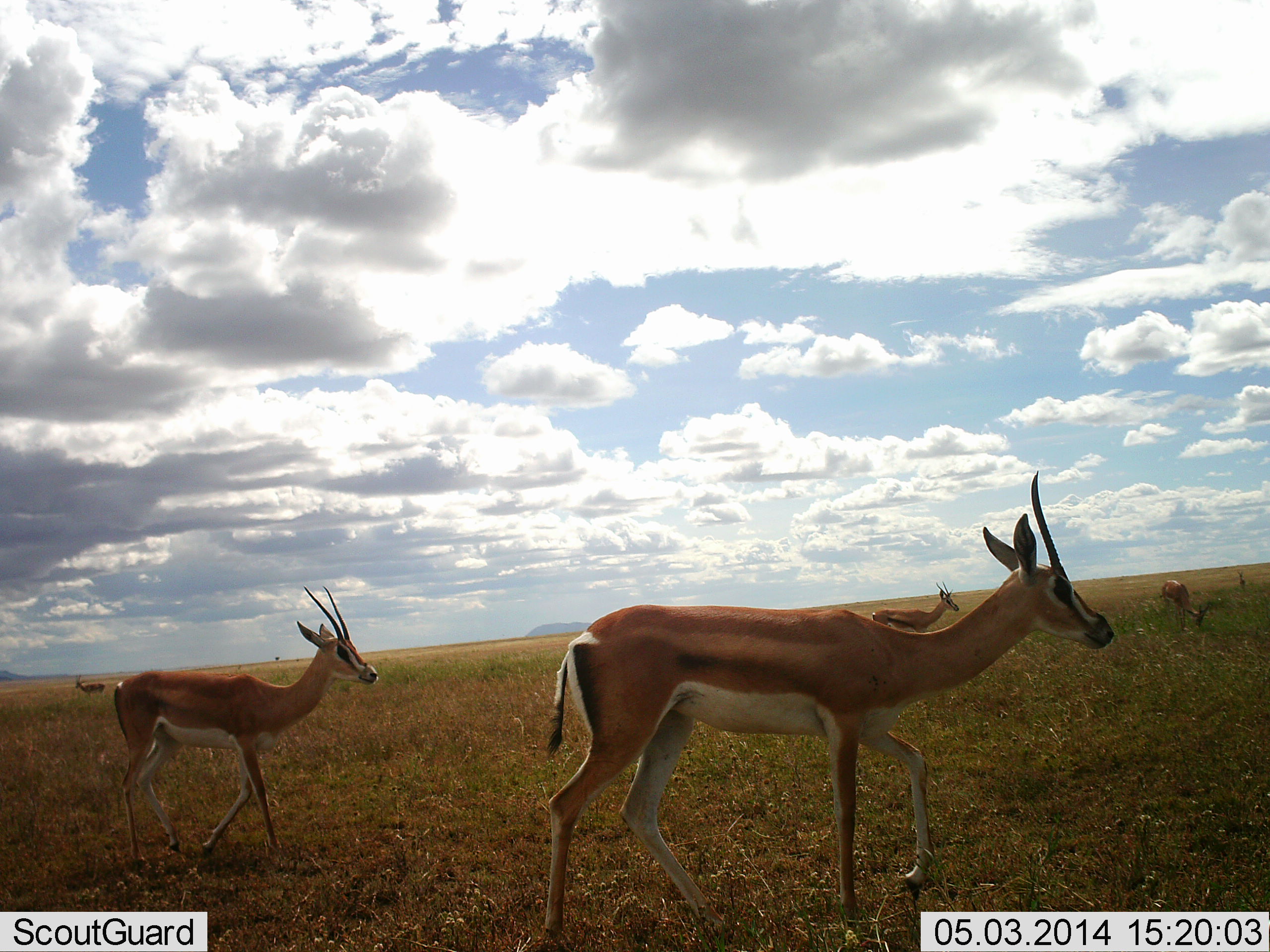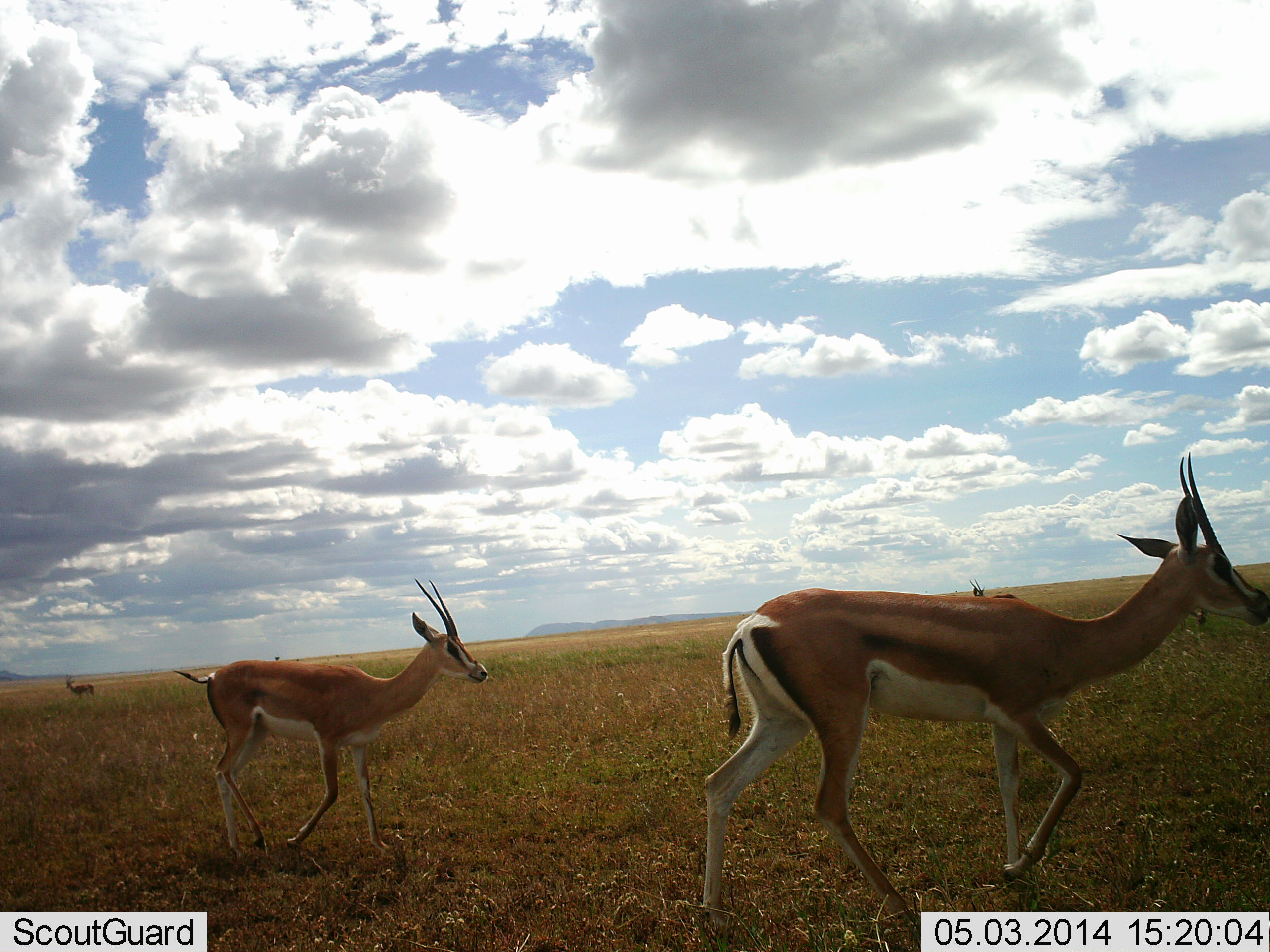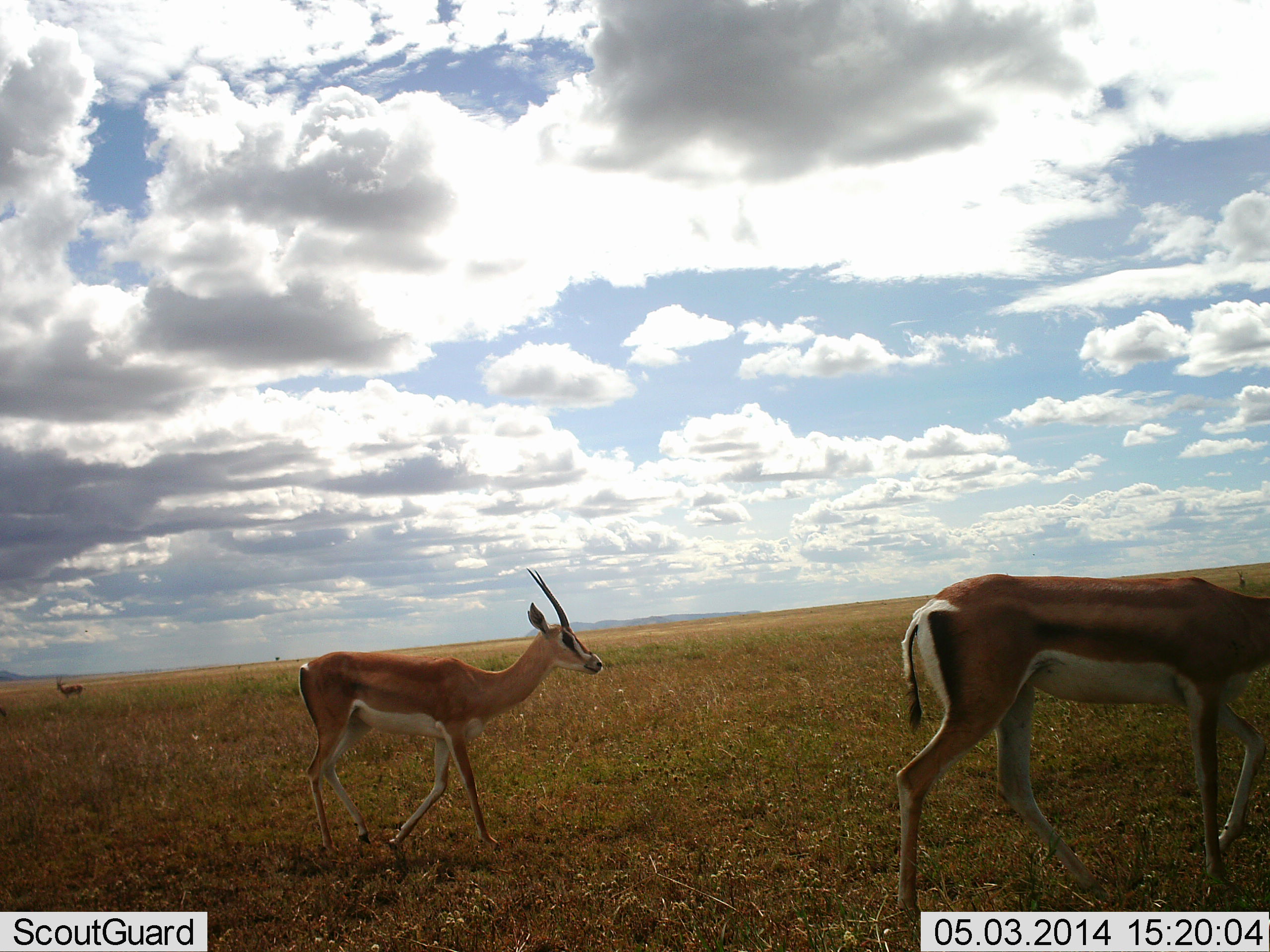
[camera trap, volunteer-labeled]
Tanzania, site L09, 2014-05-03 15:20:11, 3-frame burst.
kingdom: Animalia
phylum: Chordata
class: Mammalia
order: Artiodactyla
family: Bovidae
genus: Nanger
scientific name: Nanger granti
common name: grant's gazelle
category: gazellegrants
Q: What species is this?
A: Gazellegrants (grant's gazelle) (Nanger granti).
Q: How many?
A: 5.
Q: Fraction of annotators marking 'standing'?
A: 20%.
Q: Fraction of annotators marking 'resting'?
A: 0%.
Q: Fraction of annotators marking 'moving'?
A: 100%.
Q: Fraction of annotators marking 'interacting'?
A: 0%.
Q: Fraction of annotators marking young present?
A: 0%.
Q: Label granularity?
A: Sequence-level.